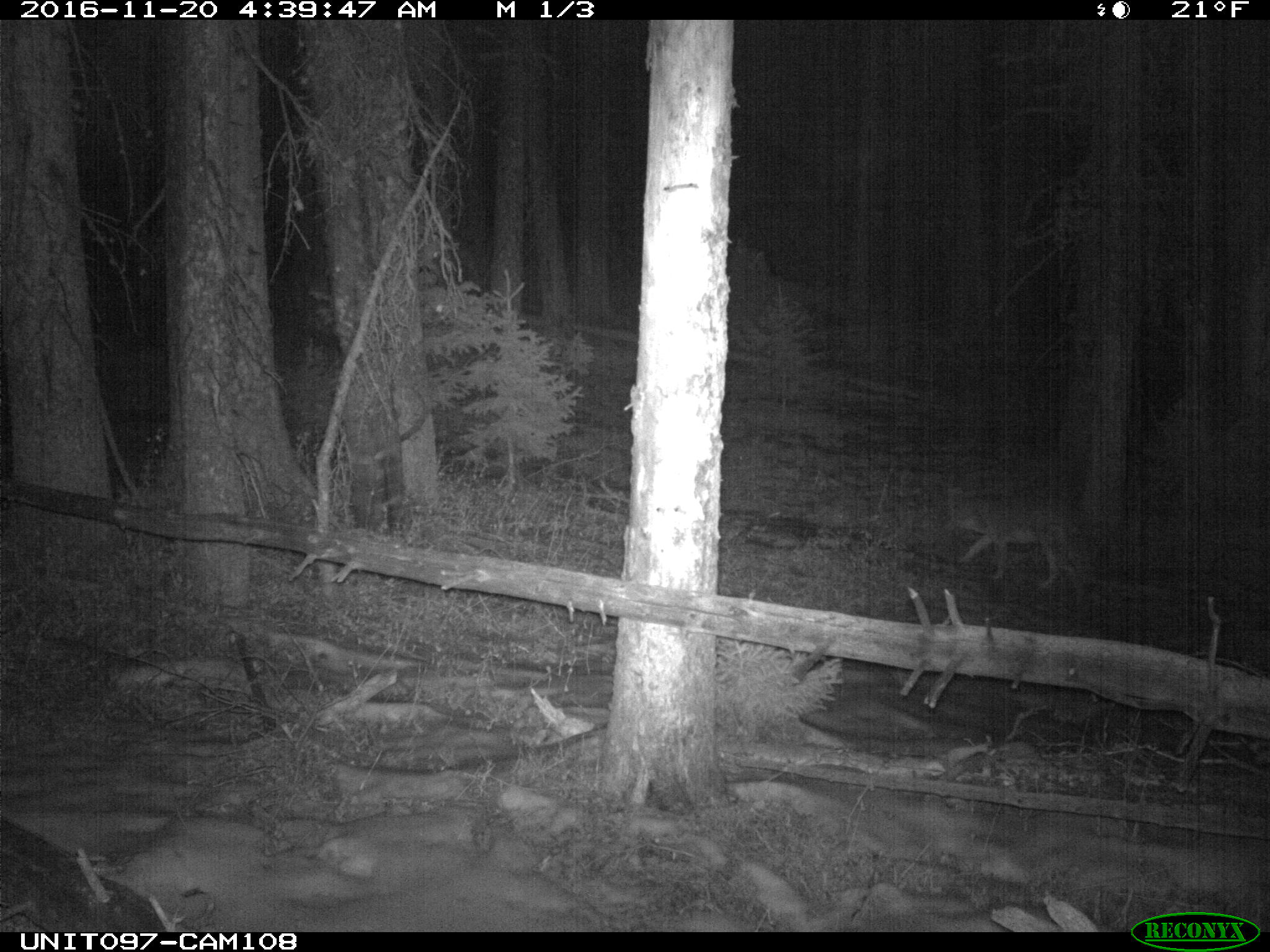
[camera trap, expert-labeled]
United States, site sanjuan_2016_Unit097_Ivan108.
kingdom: Animalia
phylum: Chordata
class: Mammalia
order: Carnivora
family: Canidae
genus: Canis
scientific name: Canis latrans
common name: coyote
Canis latrans (coyote).